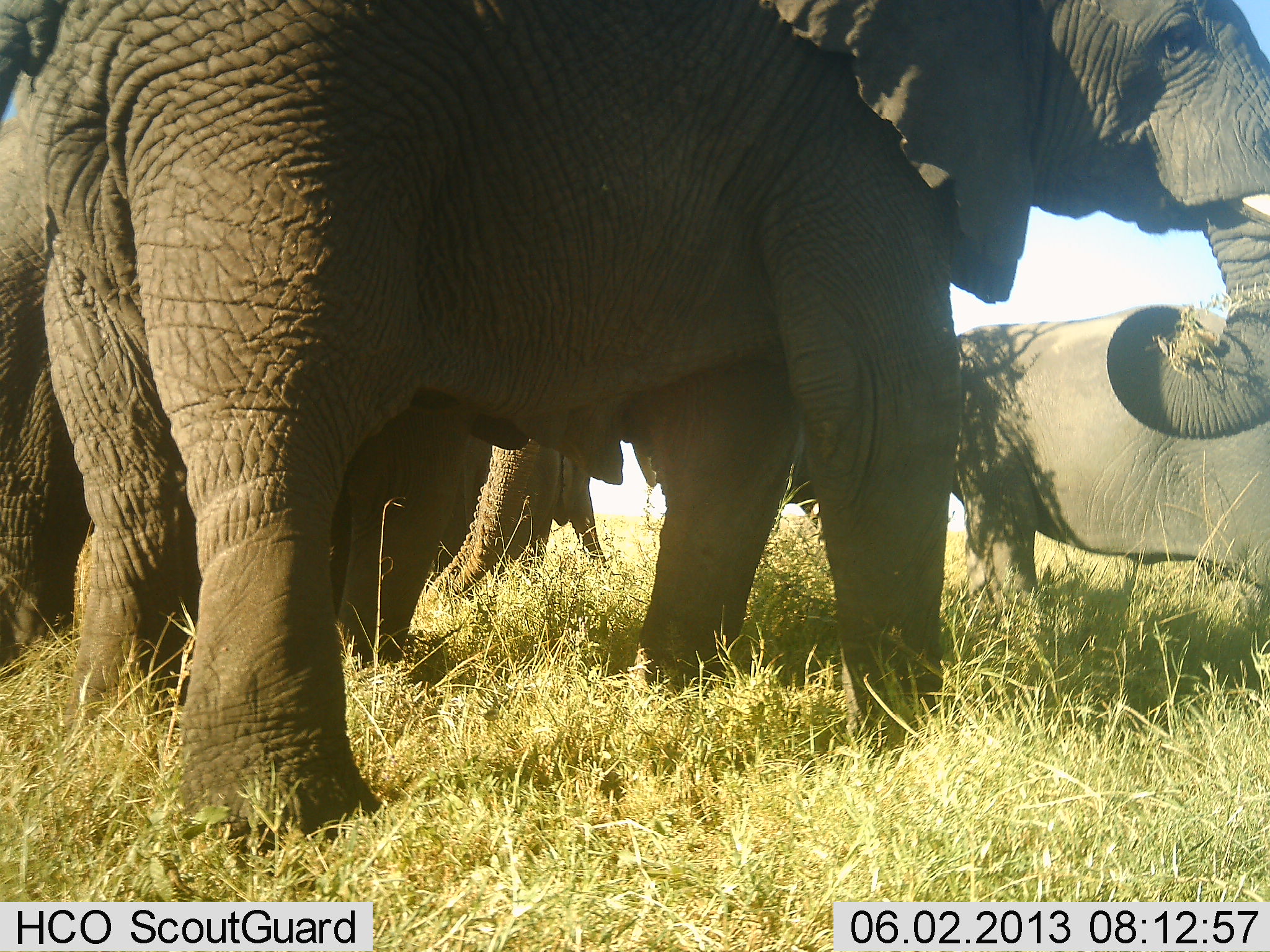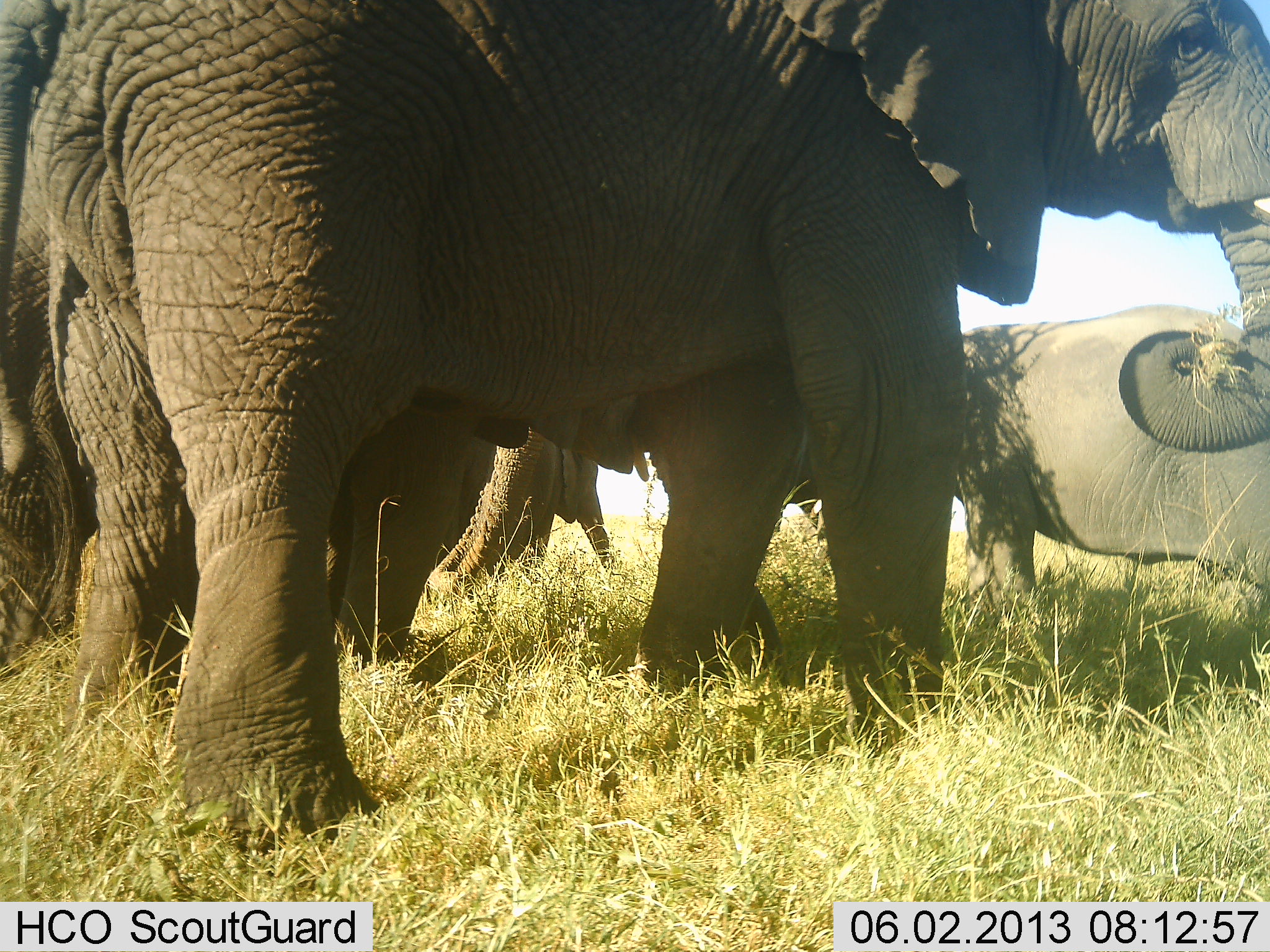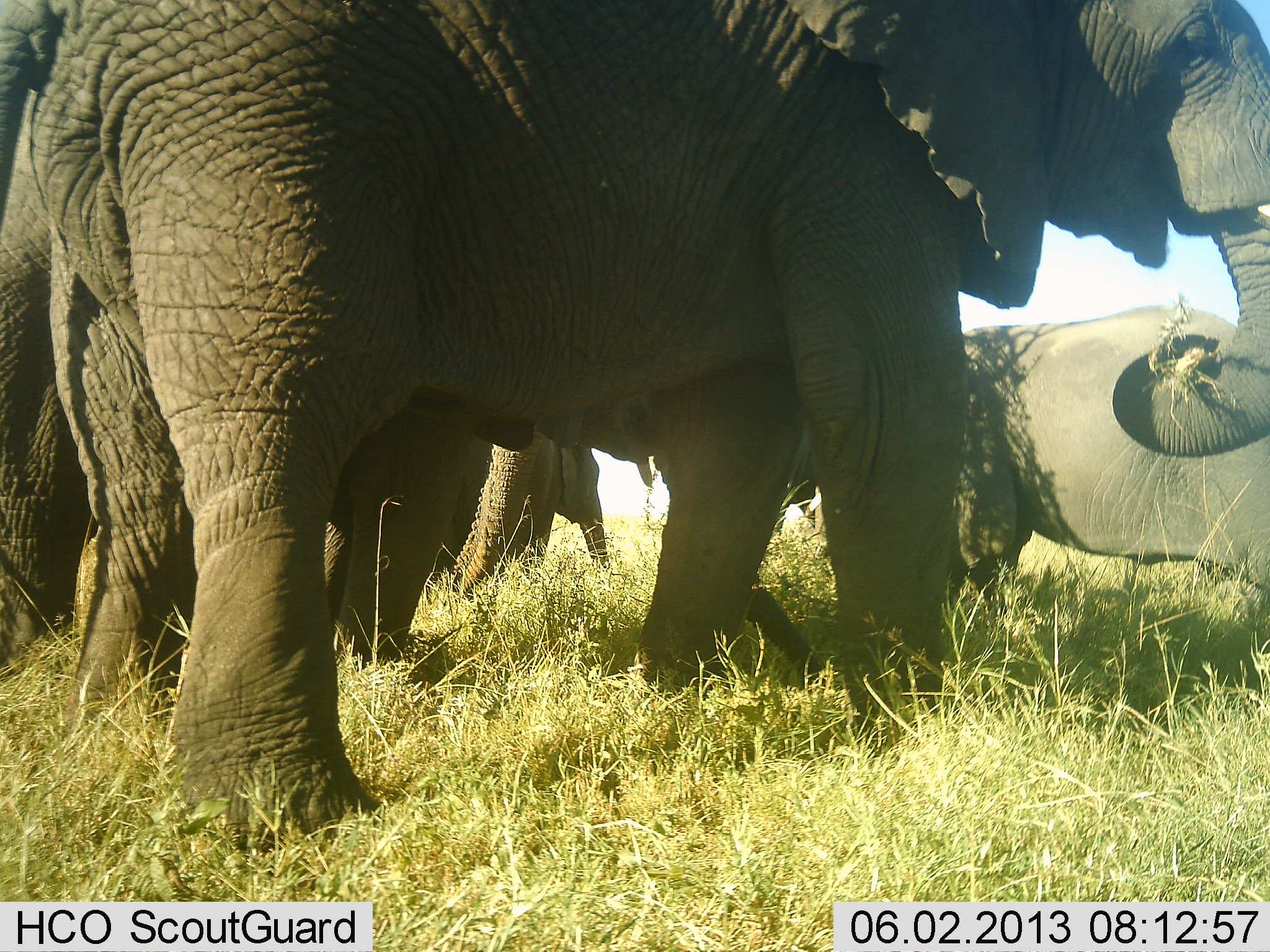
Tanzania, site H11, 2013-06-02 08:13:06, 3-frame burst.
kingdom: Animalia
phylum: Chordata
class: Mammalia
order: Proboscidea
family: Elephantidae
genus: Loxodonta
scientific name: Loxodonta africana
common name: african bush elephant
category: elephant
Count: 4.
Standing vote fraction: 69%.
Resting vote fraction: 0%.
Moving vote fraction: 8%.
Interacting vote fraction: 8%.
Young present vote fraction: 19%.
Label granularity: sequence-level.